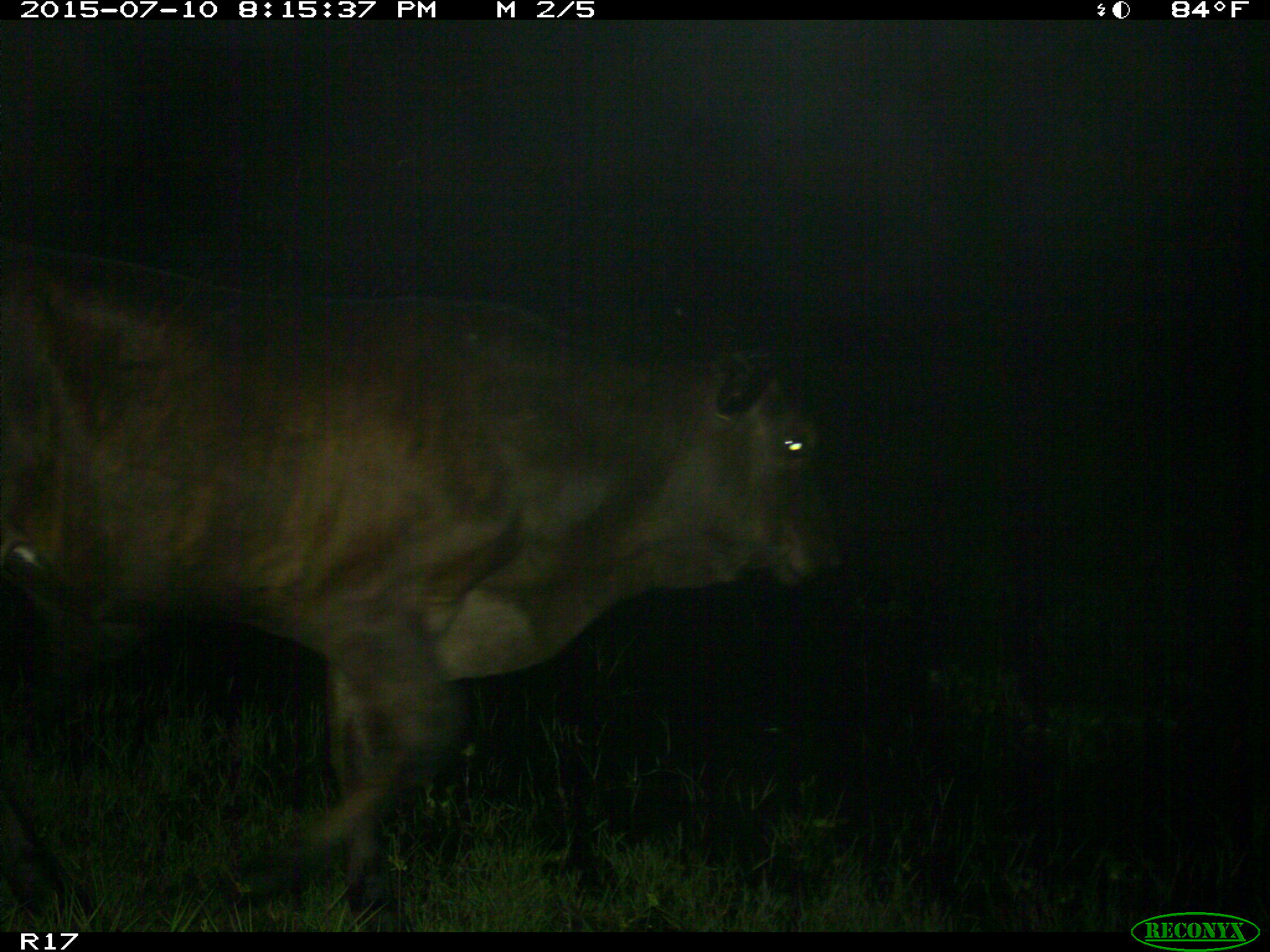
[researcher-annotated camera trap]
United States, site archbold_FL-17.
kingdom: Animalia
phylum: Chordata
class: Mammalia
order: Artiodactyla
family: Bovidae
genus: Bos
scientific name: Bos taurus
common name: domestic cow